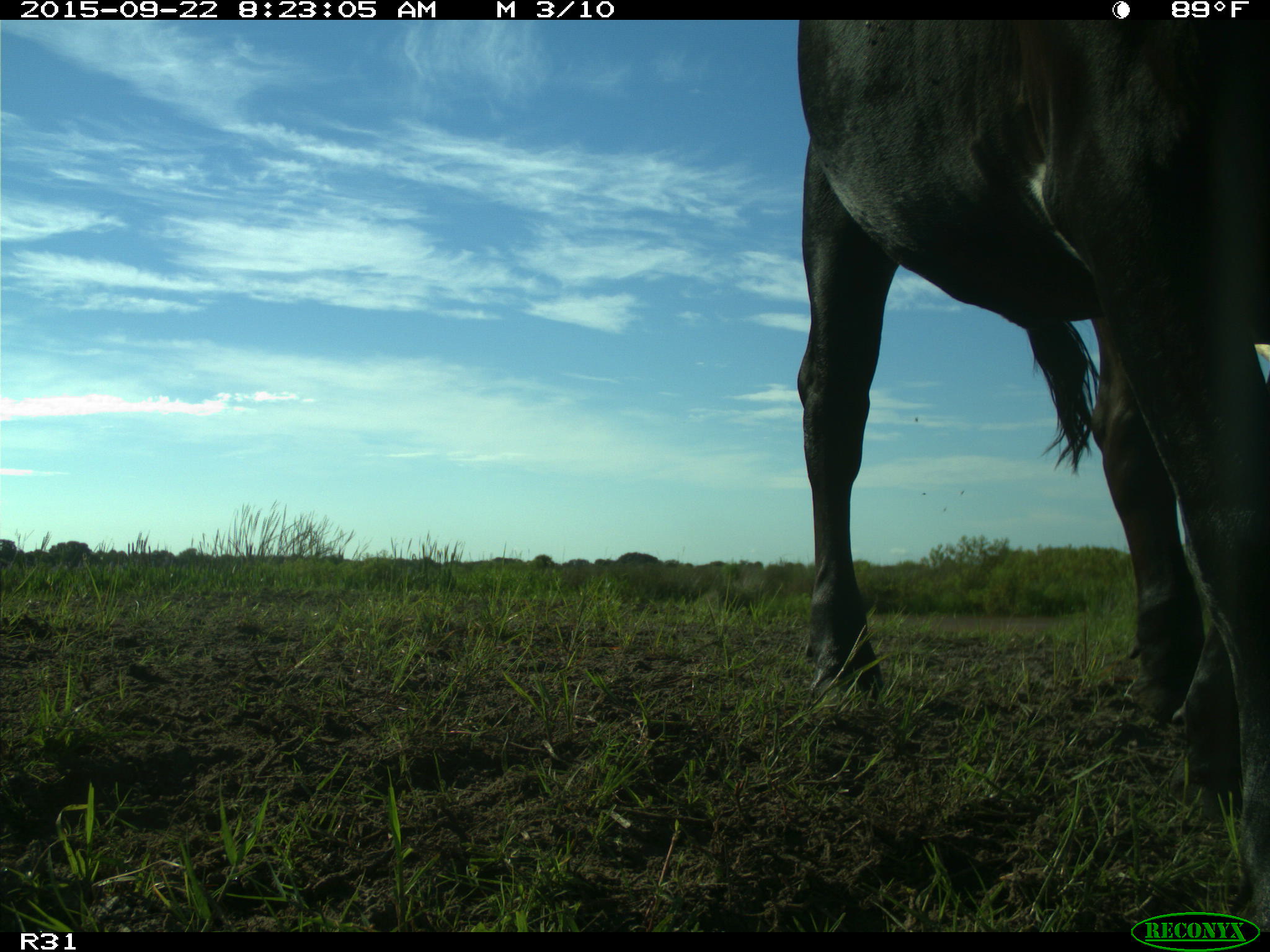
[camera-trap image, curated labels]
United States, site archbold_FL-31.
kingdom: Animalia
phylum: Chordata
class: Mammalia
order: Artiodactyla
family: Bovidae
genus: Bos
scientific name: Bos taurus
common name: domestic cow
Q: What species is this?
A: Bos taurus (domestic cow).